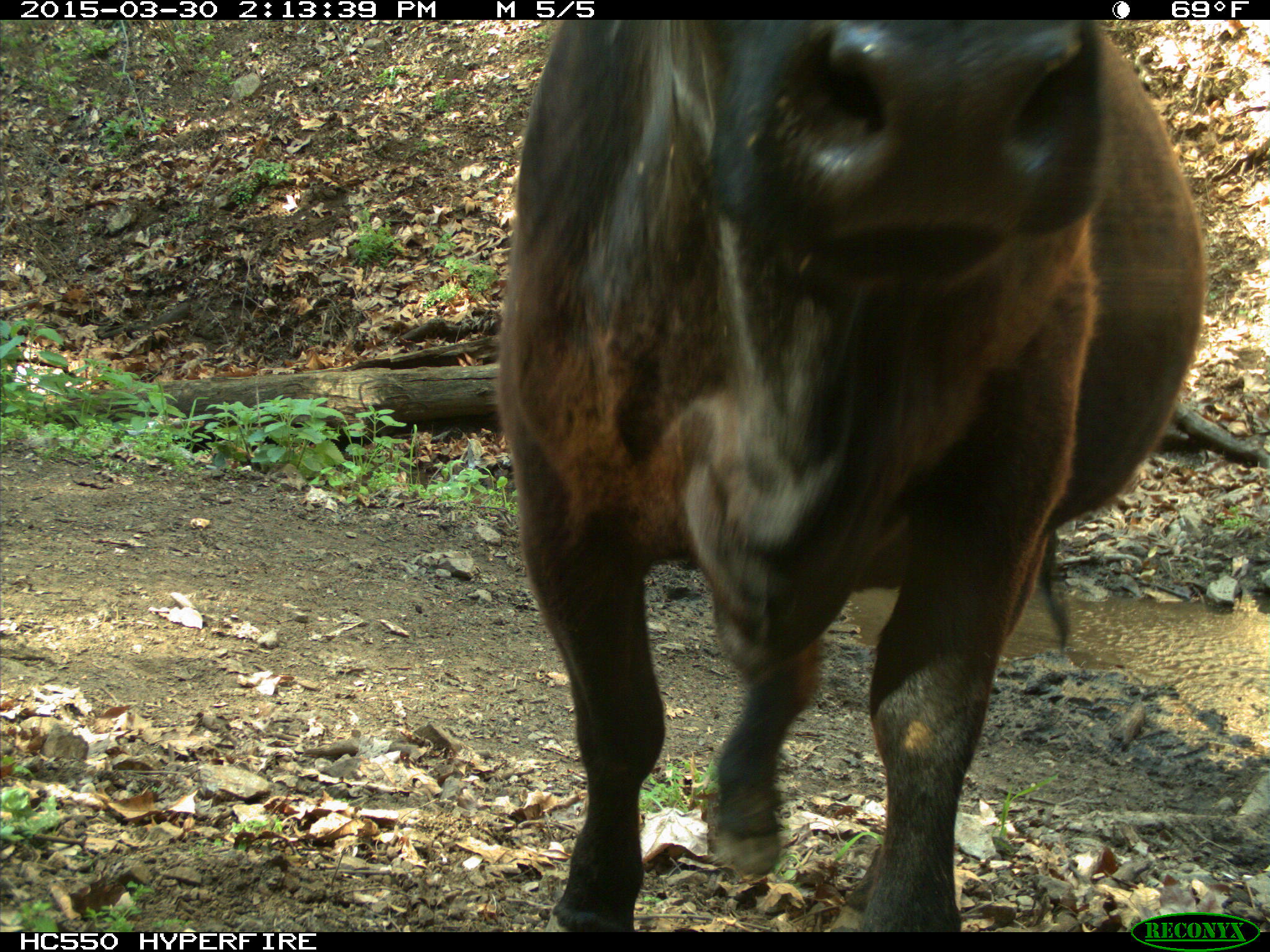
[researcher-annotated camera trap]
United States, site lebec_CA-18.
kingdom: Animalia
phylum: Chordata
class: Mammalia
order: Artiodactyla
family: Bovidae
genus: Bos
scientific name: Bos taurus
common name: domestic cow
Bos taurus (domestic cow).